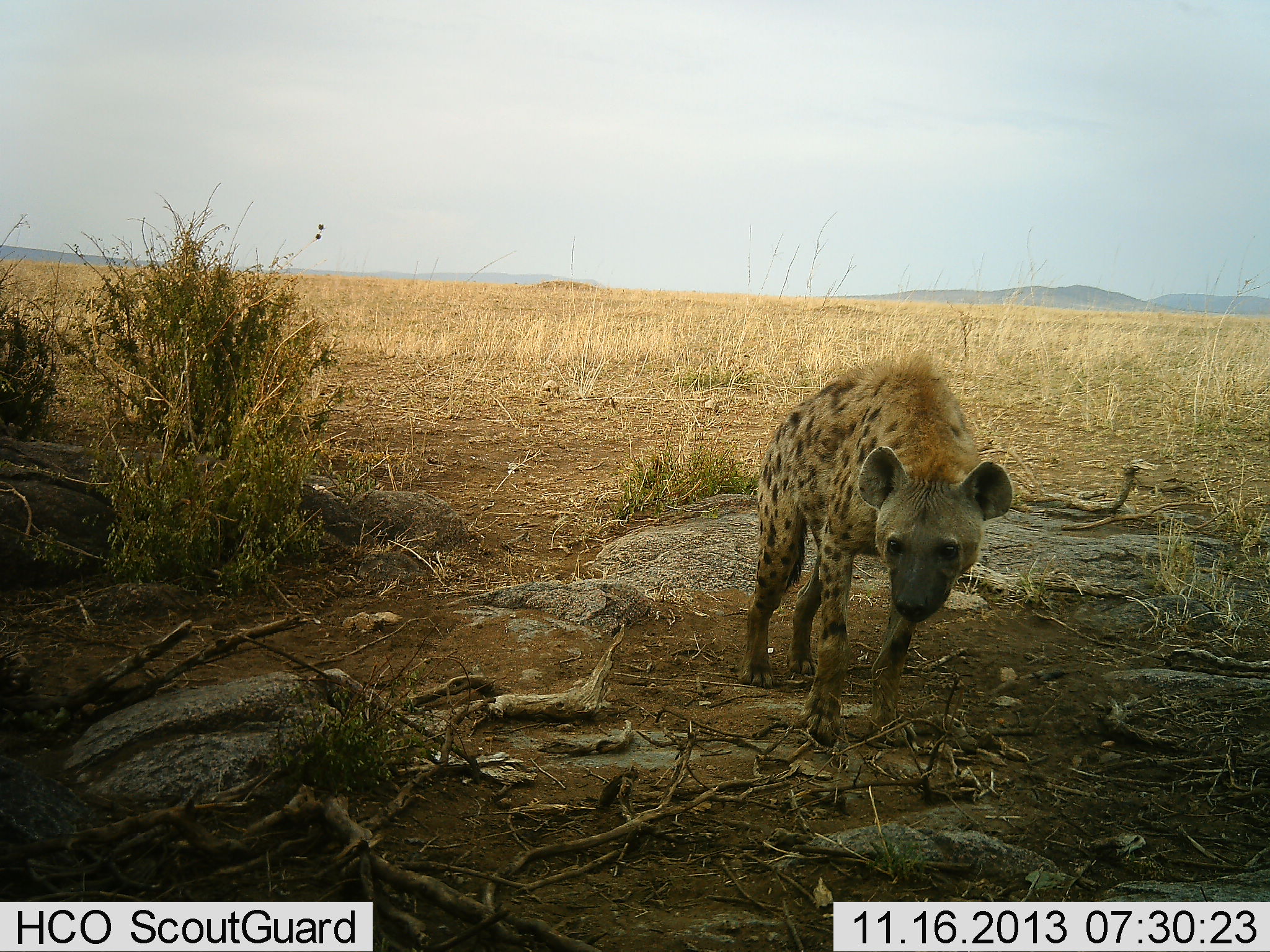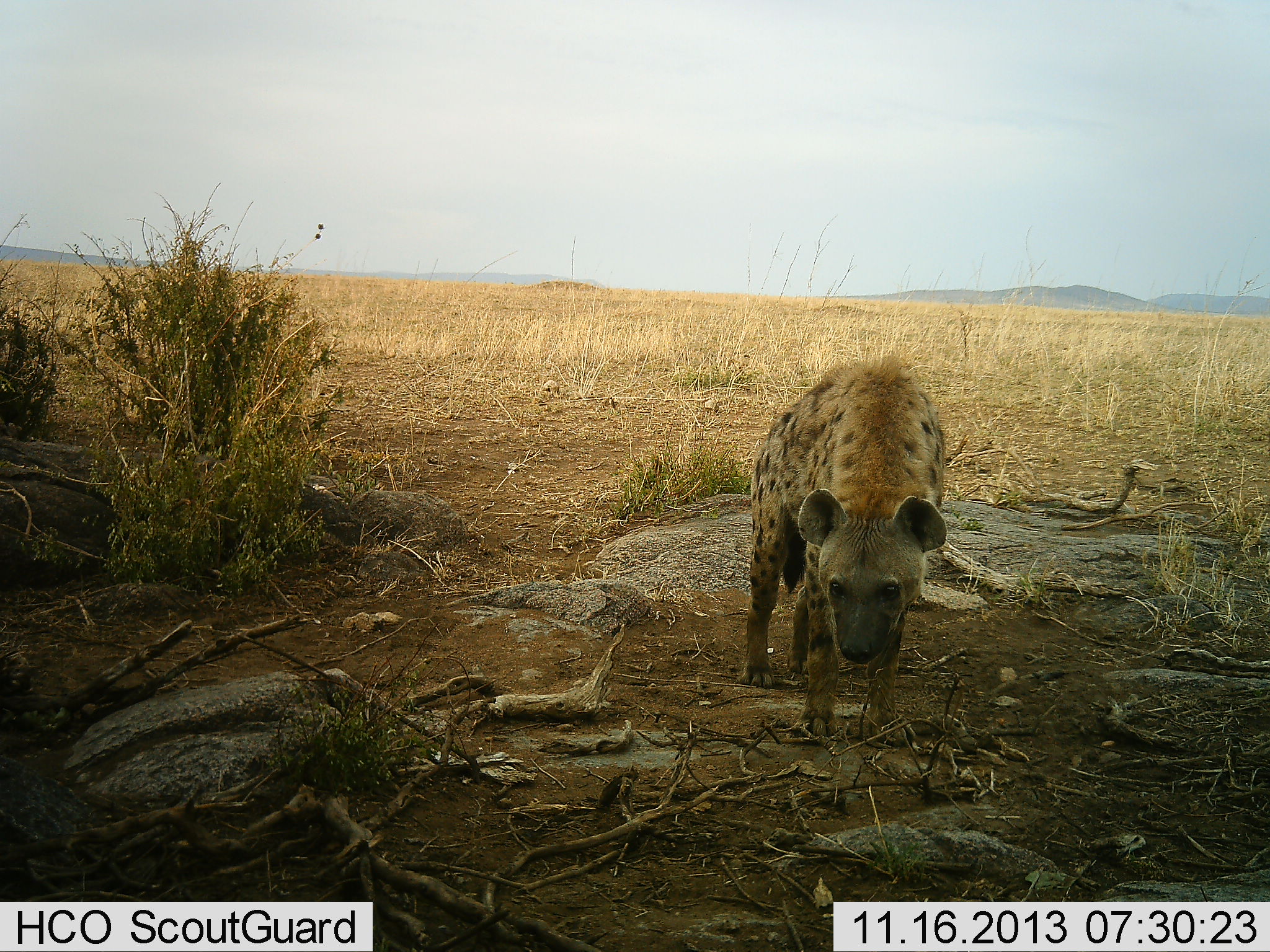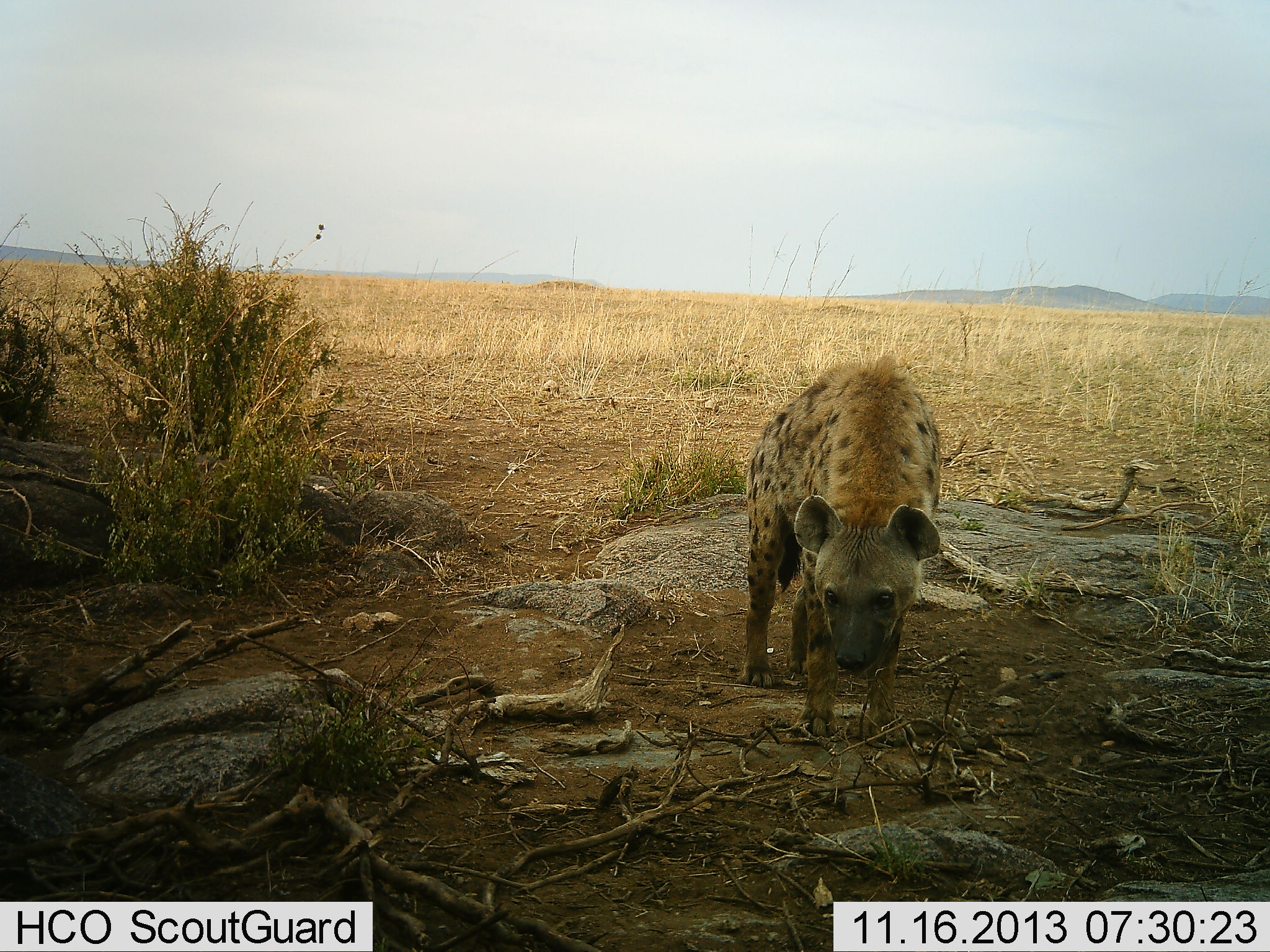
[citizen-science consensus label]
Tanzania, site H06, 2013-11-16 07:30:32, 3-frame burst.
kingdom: Animalia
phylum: Chordata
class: Mammalia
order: Carnivora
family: Hyaenidae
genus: Crocuta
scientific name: Crocuta crocuta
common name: spotted hyena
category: hyenaspotted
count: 1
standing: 100%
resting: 0%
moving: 0%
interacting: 0%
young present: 0%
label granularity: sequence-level